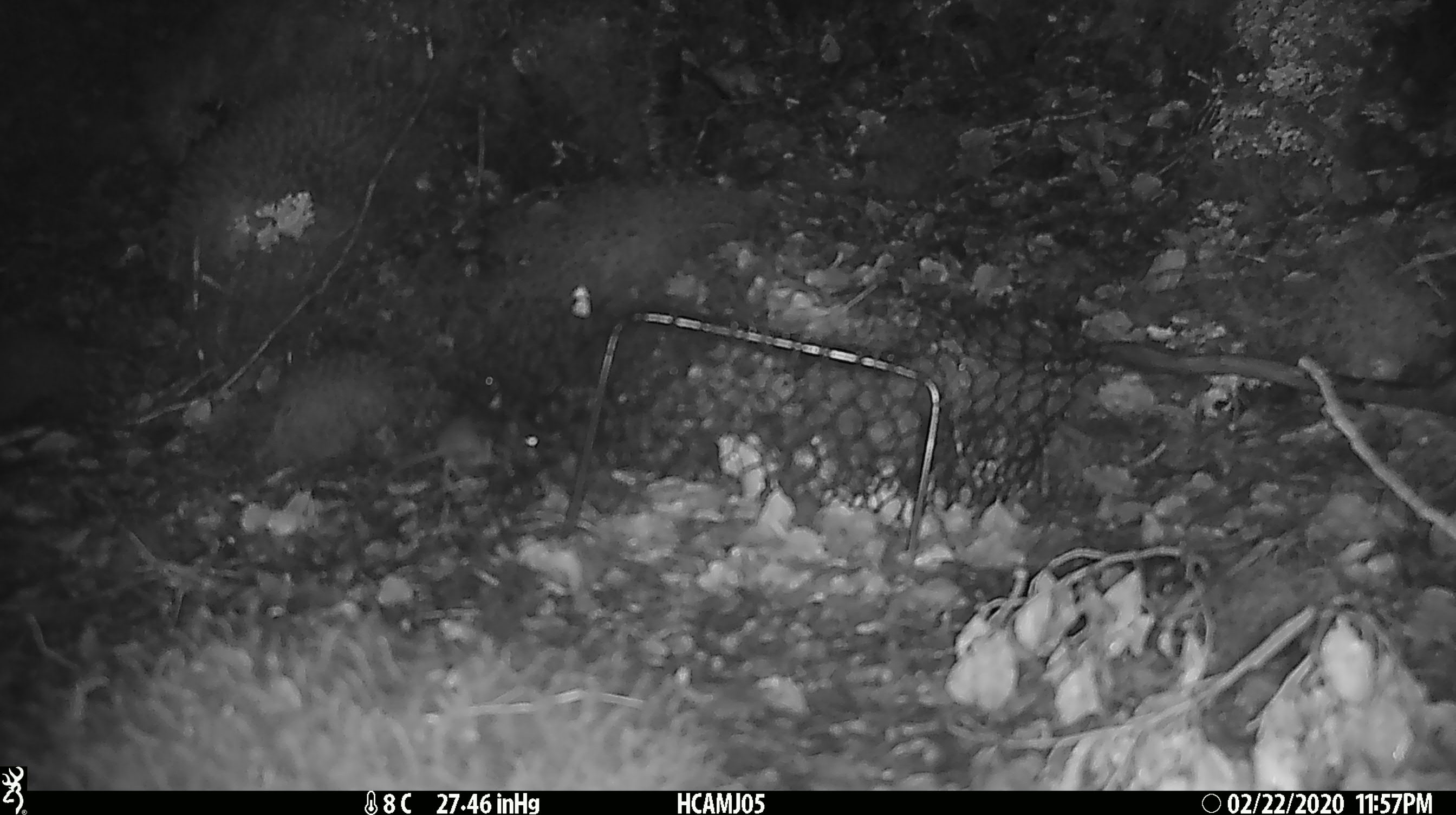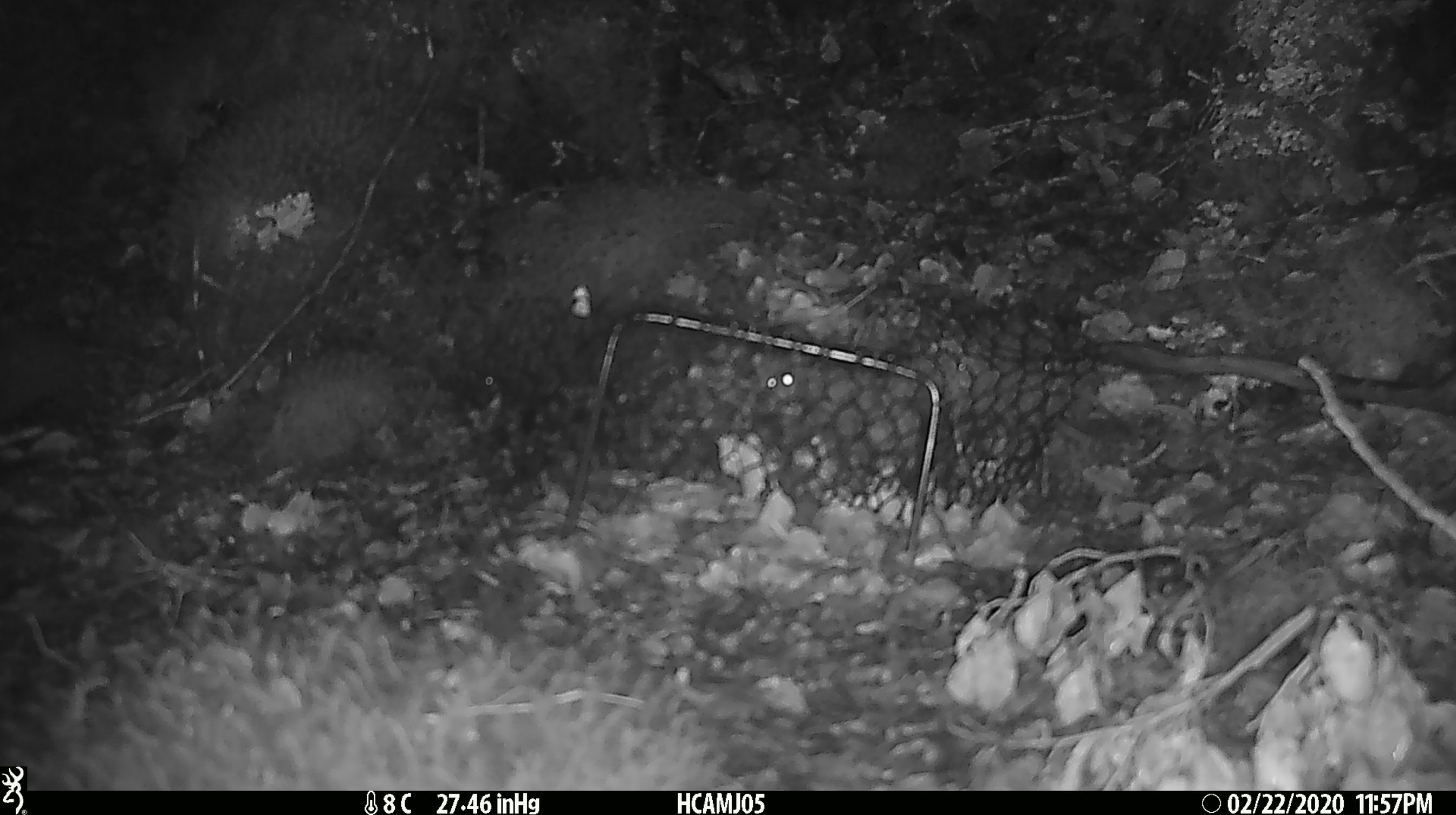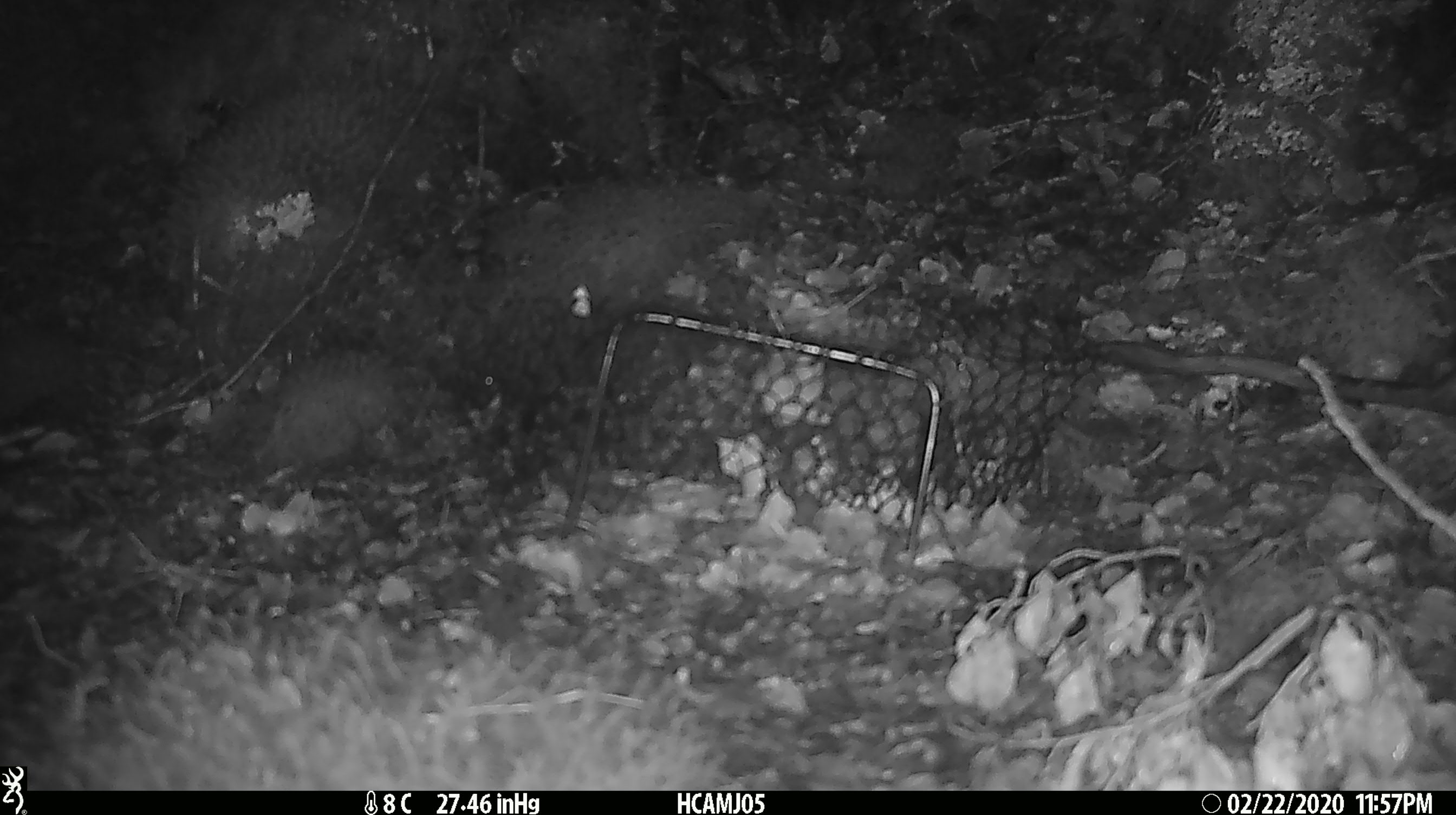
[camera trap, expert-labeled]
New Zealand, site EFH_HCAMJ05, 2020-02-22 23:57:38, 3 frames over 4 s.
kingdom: Animalia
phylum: Chordata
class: Mammalia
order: Rodentia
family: Muridae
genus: Mus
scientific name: Mus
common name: mouse